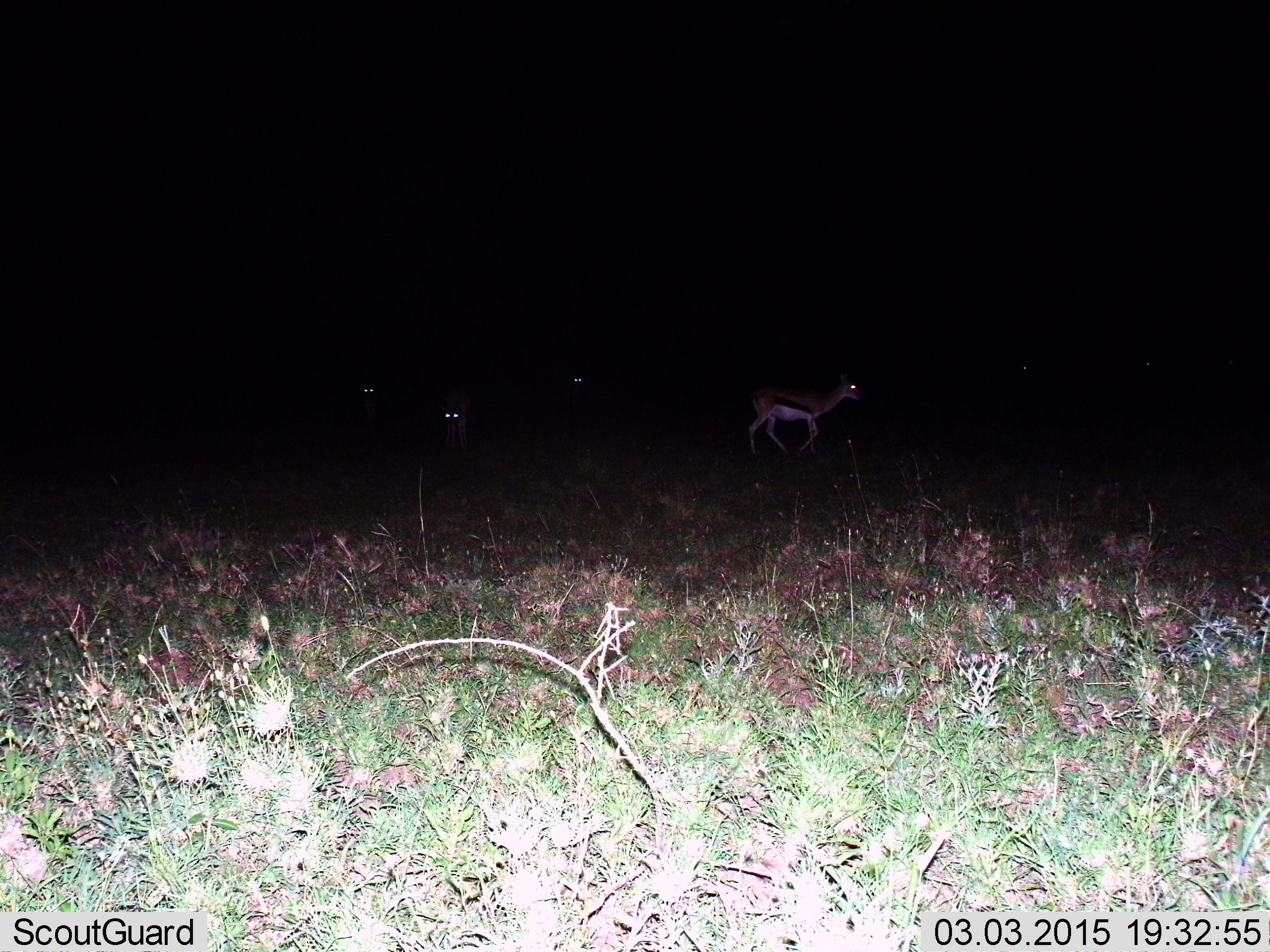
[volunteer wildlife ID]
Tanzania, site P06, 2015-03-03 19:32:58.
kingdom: Animalia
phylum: Chordata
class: Mammalia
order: Artiodactyla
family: Bovidae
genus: Eudorcas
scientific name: Eudorcas thomsonii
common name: thomson's gazelle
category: gazellethomsons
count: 4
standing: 70%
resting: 0%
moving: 50%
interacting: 0%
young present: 0%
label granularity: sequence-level